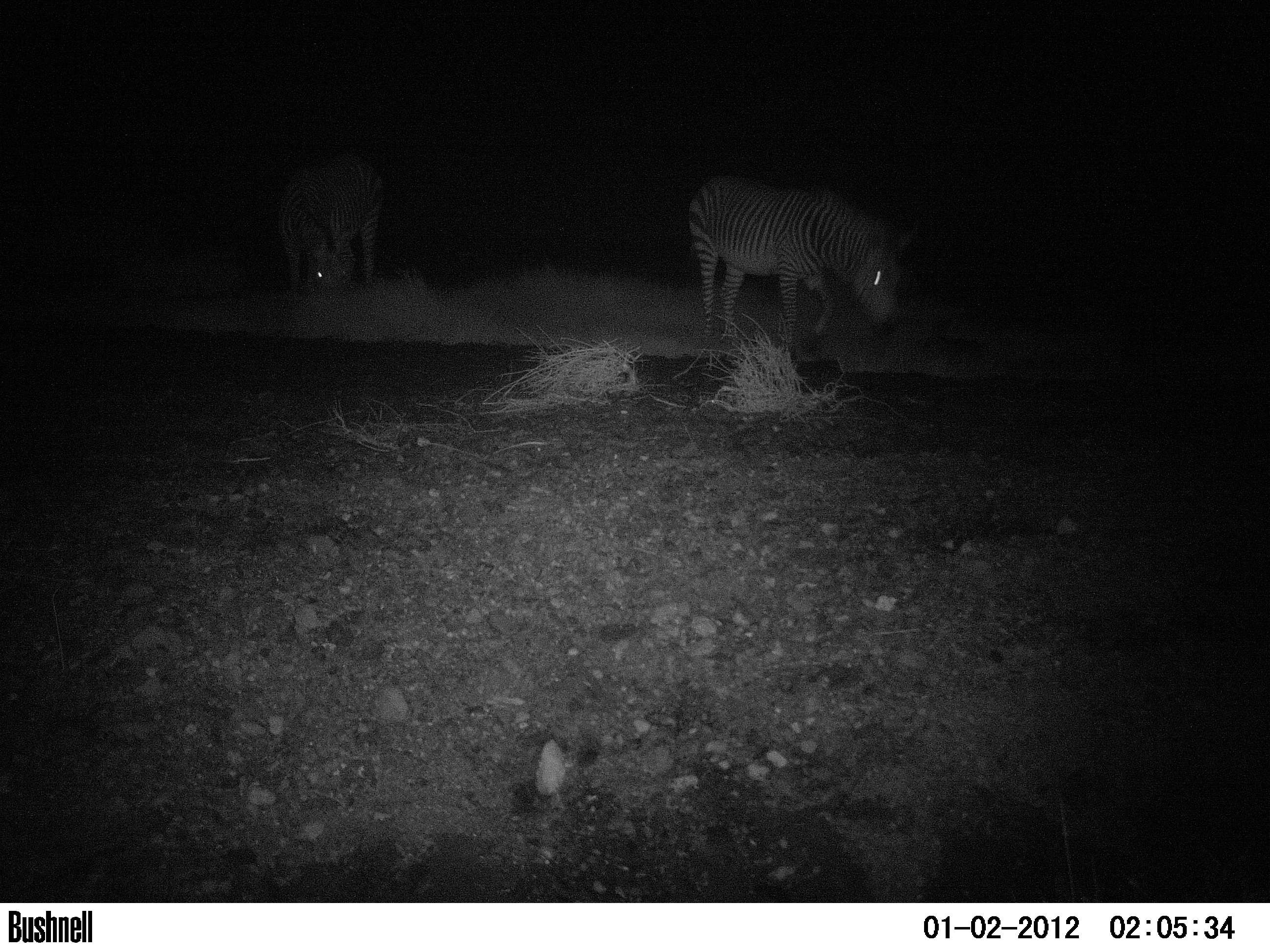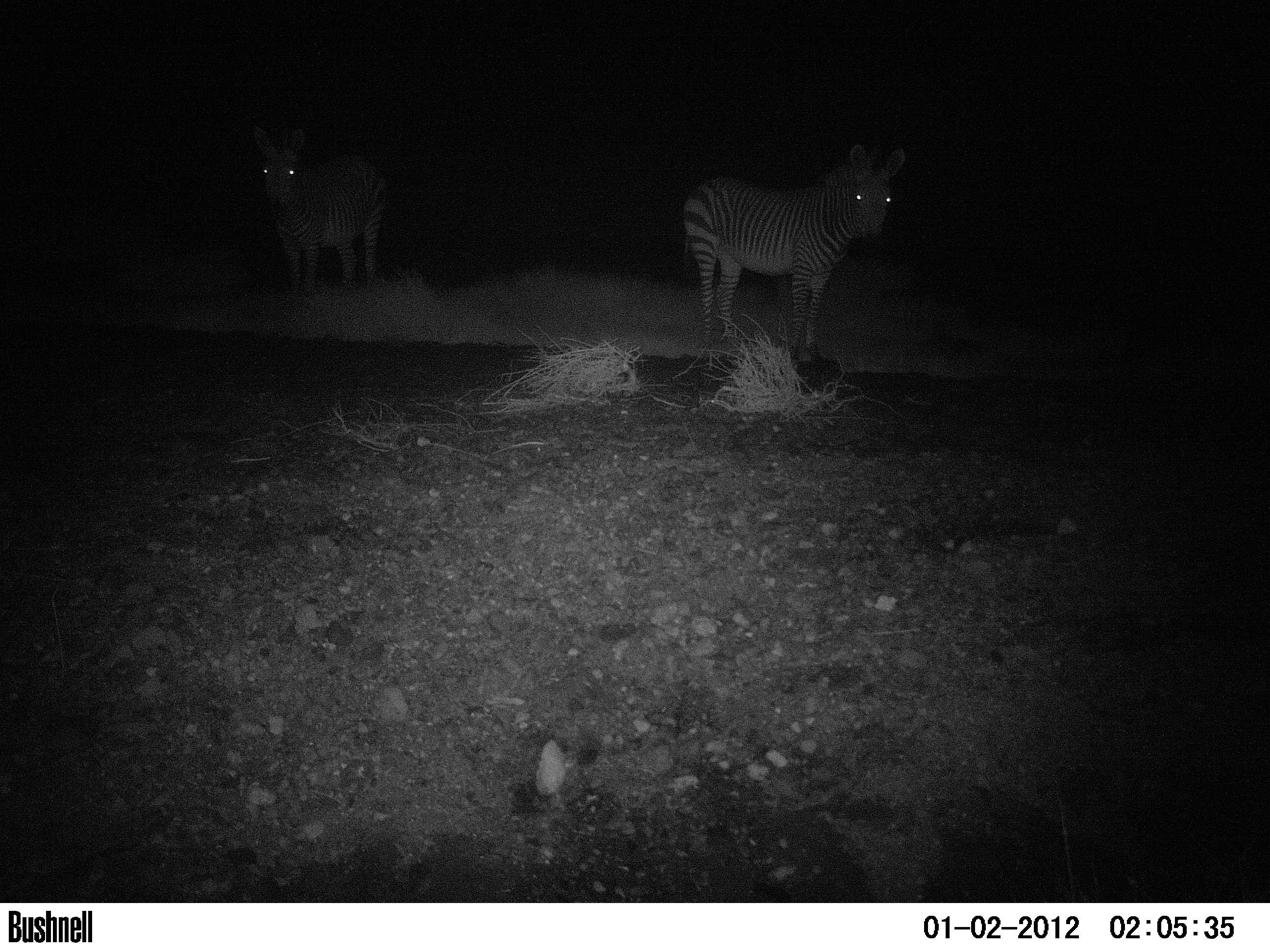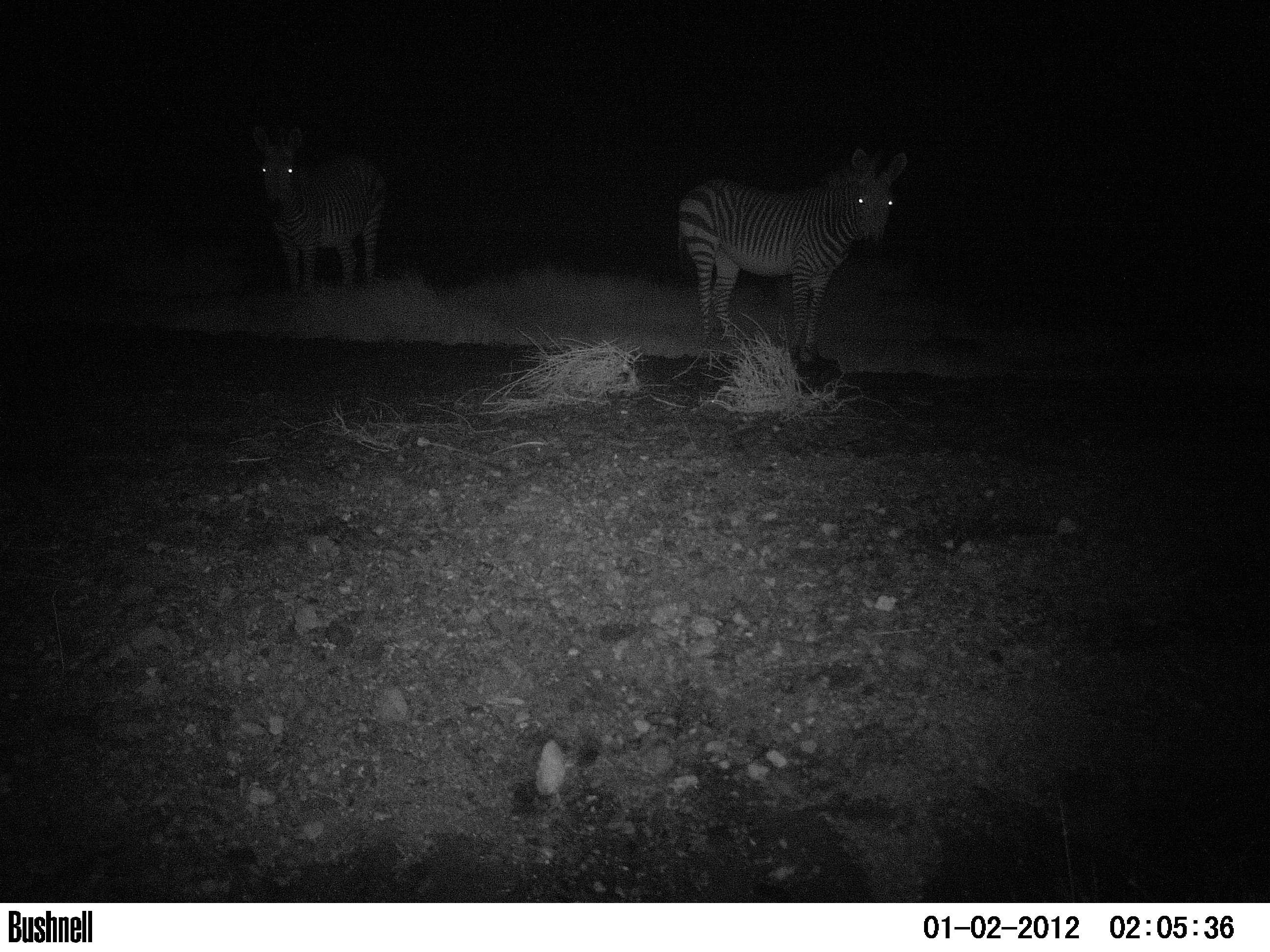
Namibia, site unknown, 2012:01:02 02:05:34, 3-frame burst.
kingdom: Animalia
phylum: Chordata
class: Mammalia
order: Perissodactyla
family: Equidae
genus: Equus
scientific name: Equus zebra hartmannae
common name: hartmann's mountain zebra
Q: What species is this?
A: Equus zebra hartmannae (hartmann's mountain zebra).